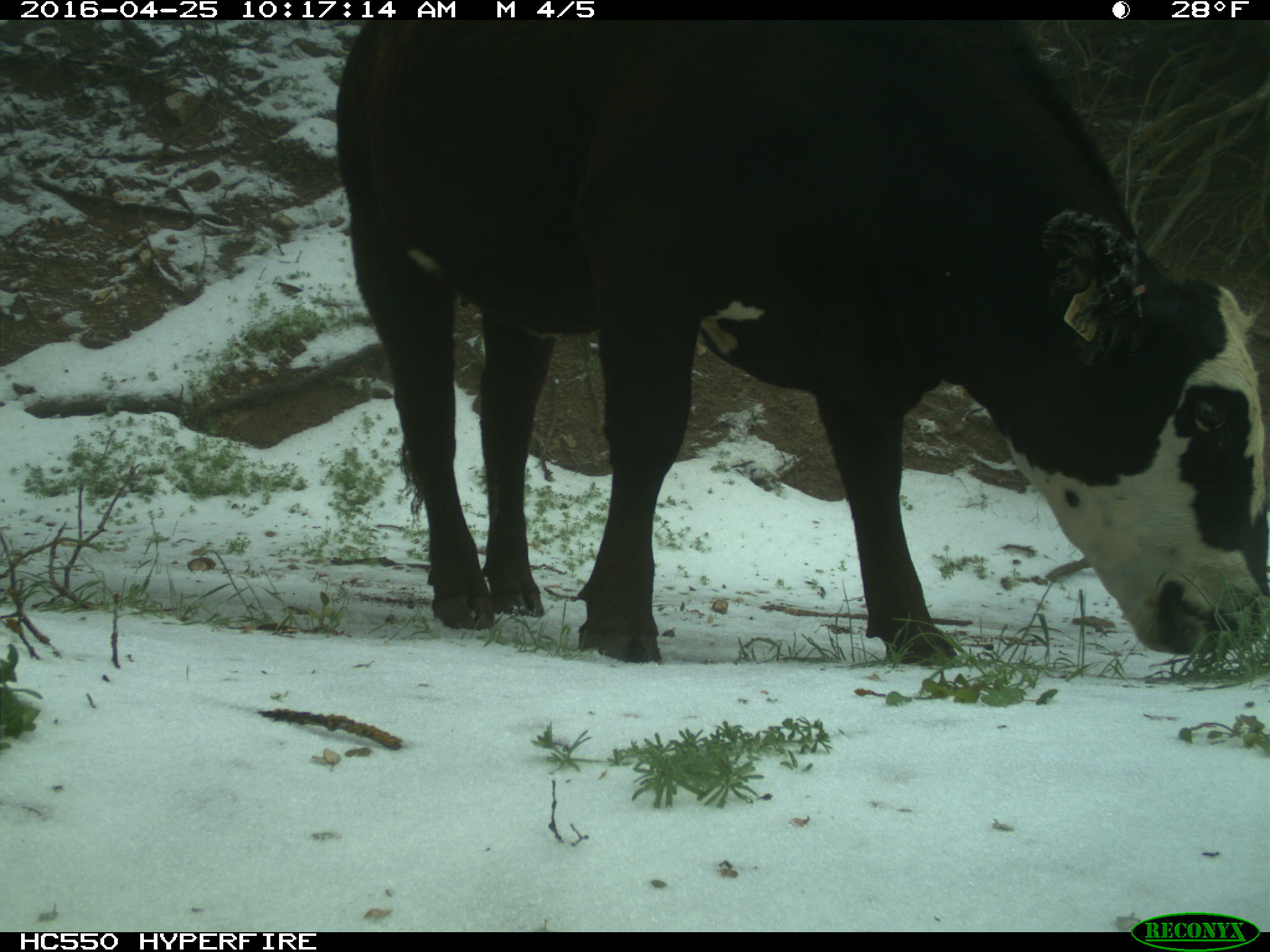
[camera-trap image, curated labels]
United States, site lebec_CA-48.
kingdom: Animalia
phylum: Chordata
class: Mammalia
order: Artiodactyla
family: Bovidae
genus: Bos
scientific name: Bos taurus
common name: domestic cow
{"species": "Bos taurus (domestic cow)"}